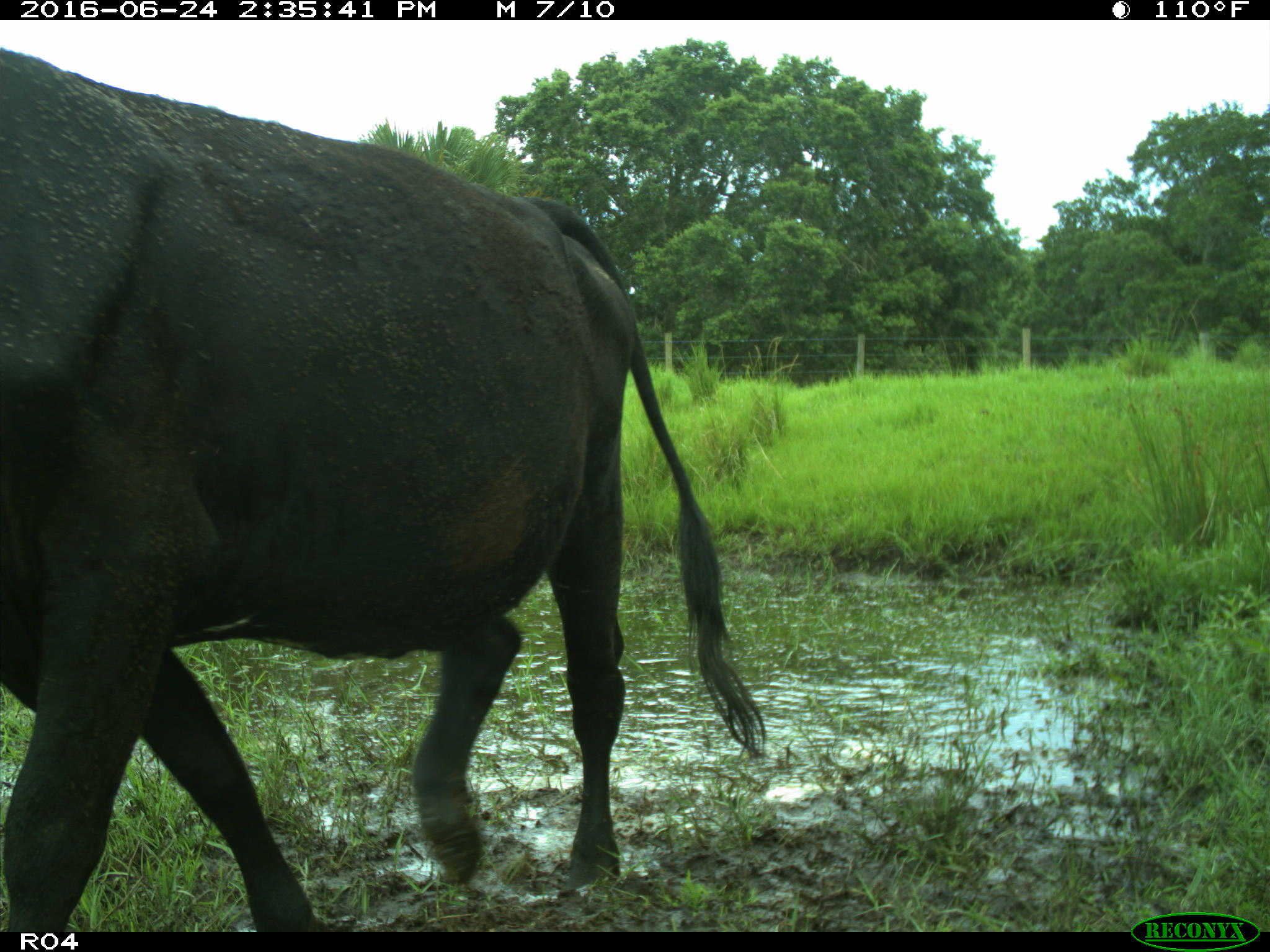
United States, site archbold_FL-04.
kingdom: Animalia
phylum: Chordata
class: Mammalia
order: Artiodactyla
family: Bovidae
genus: Bos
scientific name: Bos taurus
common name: domestic cow